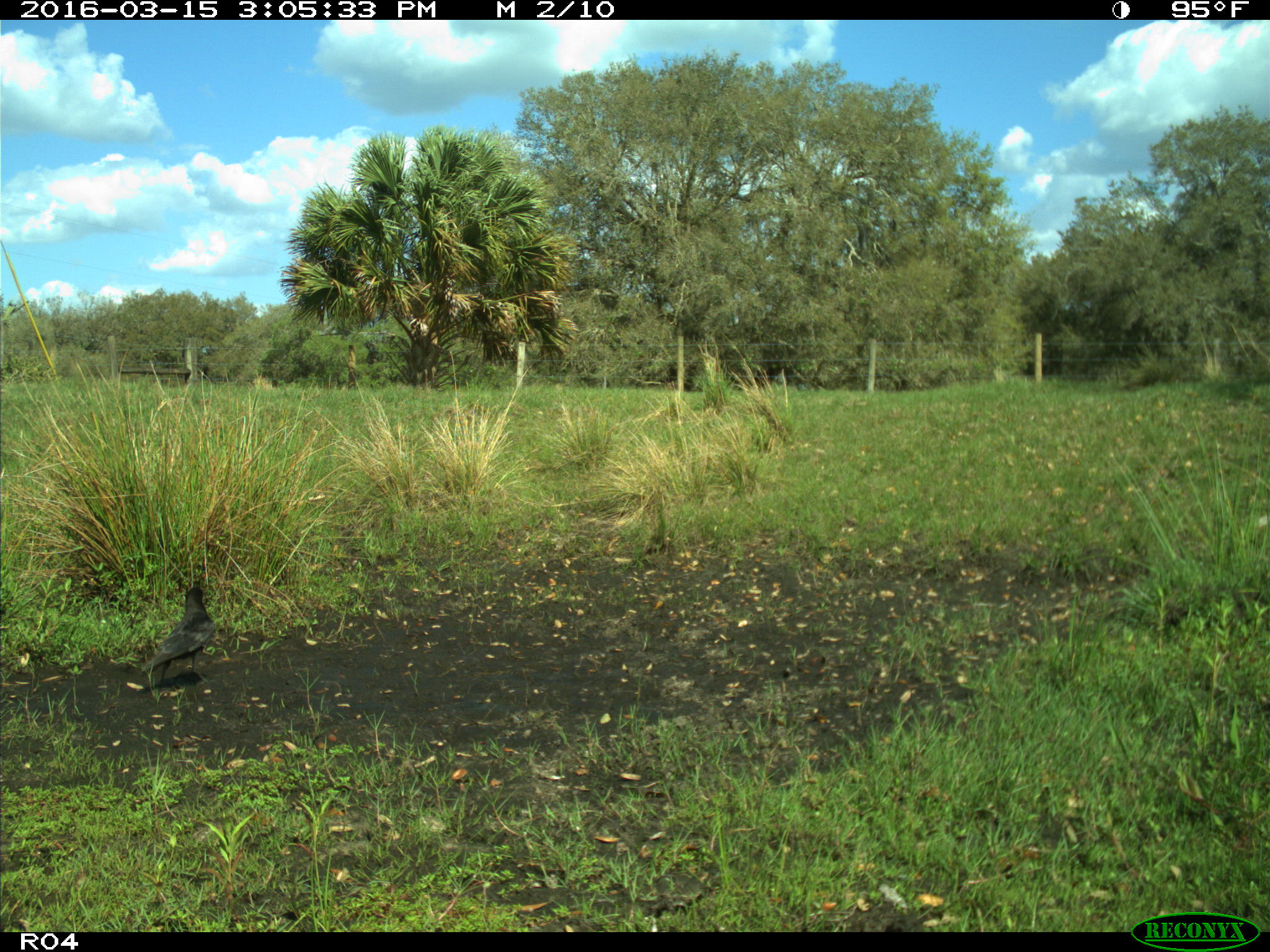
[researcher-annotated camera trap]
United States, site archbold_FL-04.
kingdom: Animalia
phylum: Chordata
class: Aves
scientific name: Aves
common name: birds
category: unidentified bird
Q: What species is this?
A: Unidentified bird (birds) (Aves).